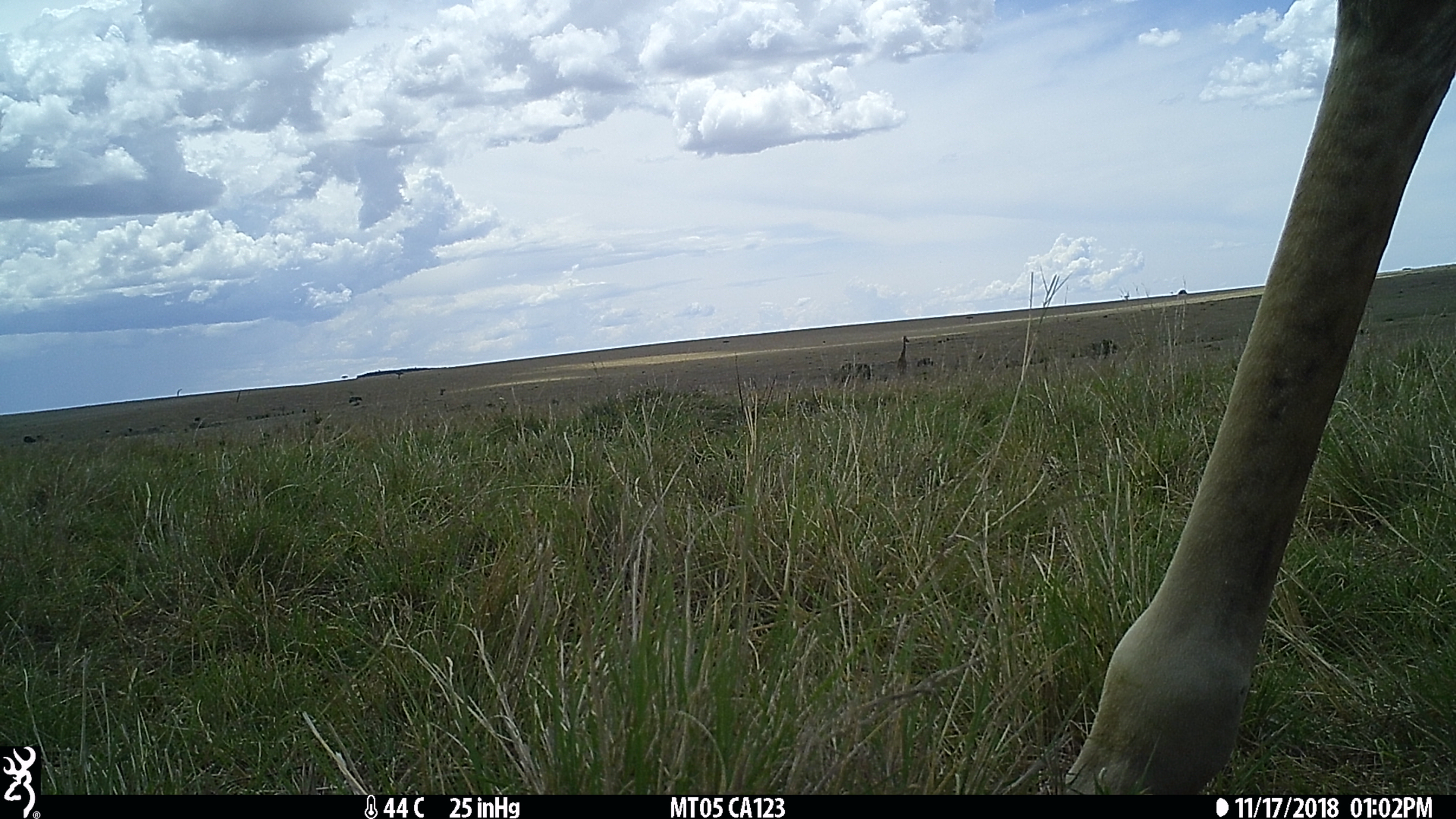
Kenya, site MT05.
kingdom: Animalia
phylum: Chordata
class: Mammalia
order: Artiodactyla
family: Giraffidae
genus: Giraffa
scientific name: Giraffa camelopardalis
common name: northern giraffe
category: giraffe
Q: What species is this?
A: Giraffe (northern giraffe) (Giraffa camelopardalis).